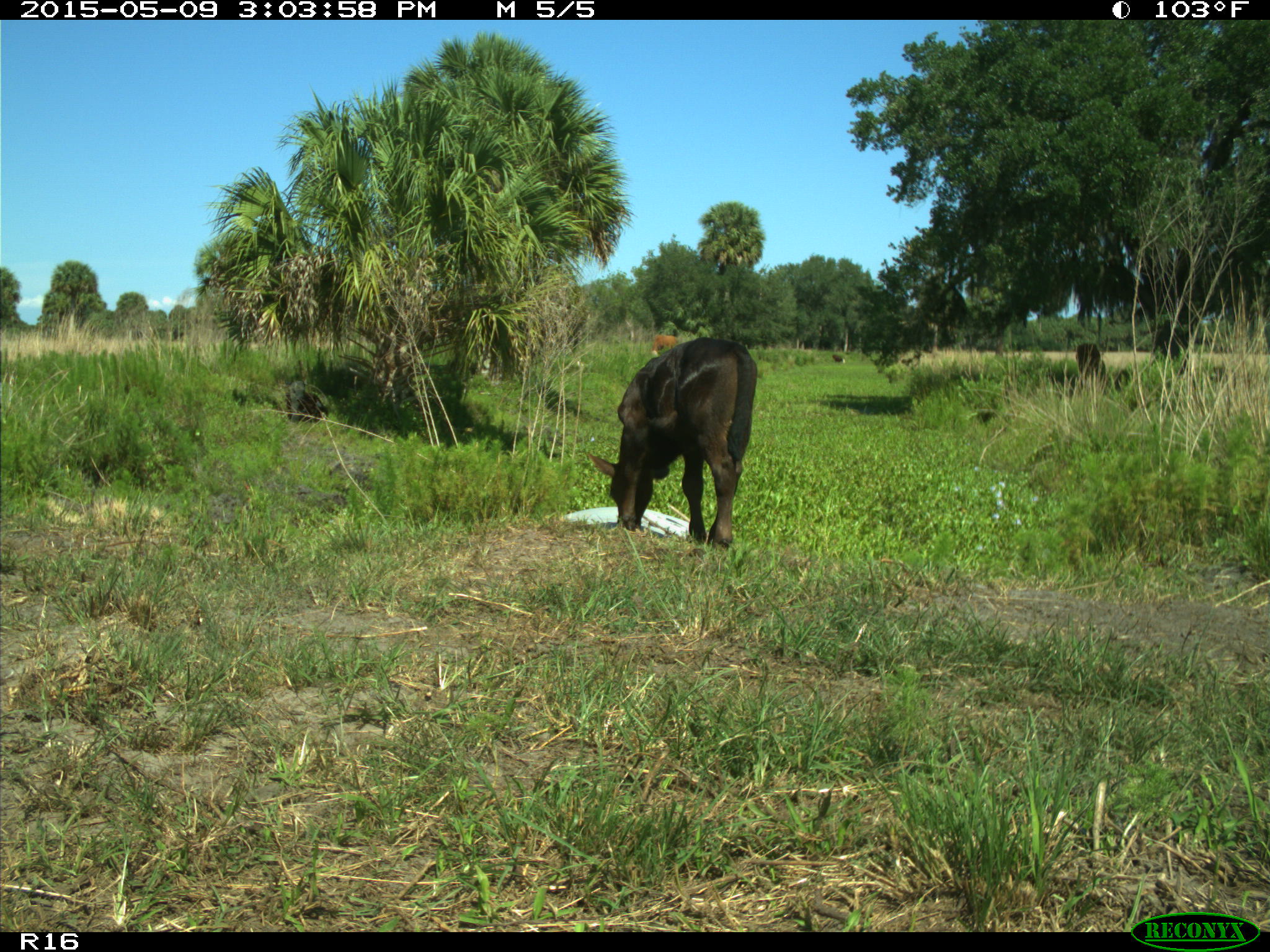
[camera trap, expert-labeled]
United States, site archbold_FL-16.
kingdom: Animalia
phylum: Chordata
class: Mammalia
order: Artiodactyla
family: Bovidae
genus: Bos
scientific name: Bos taurus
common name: domestic cow